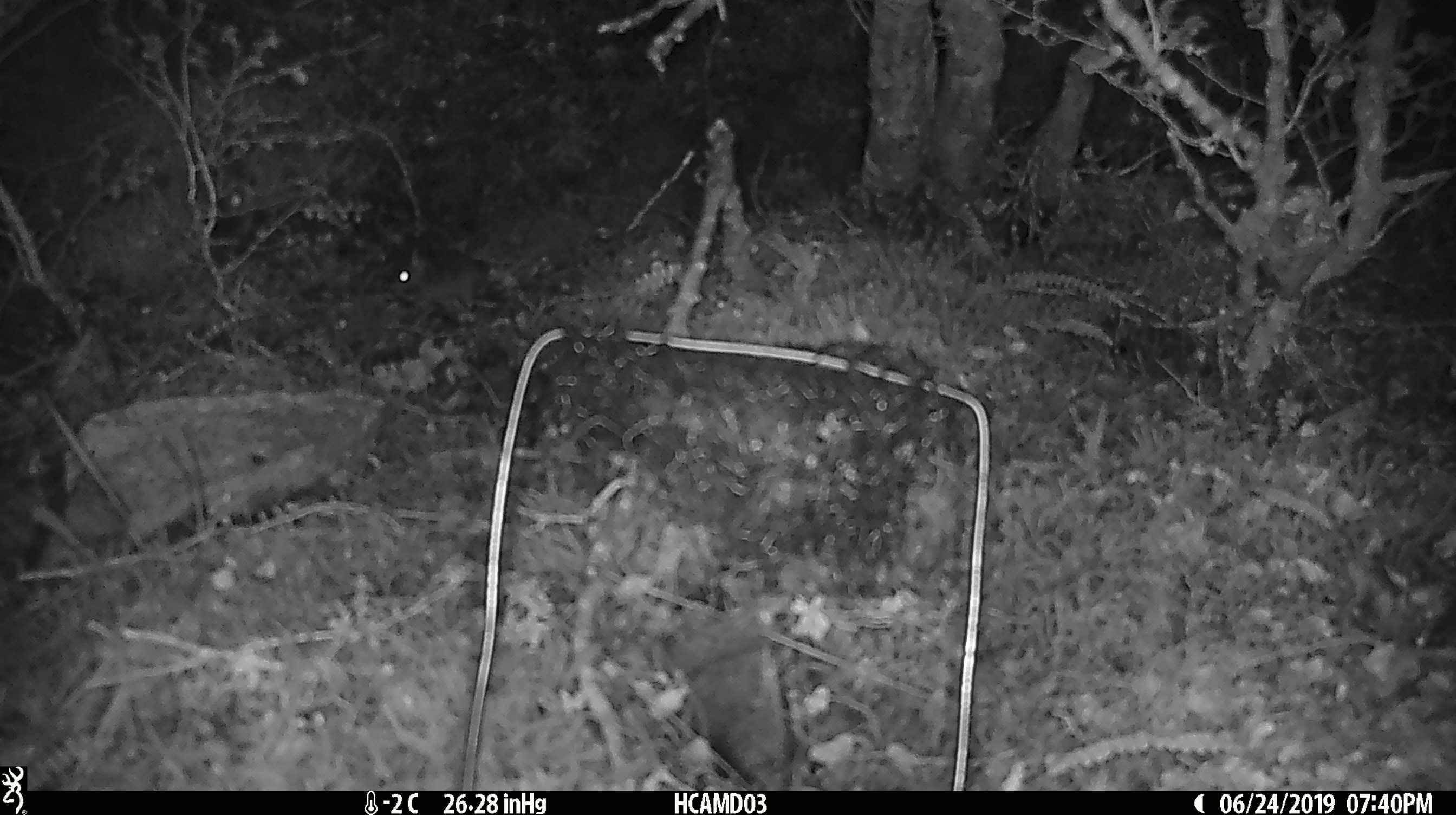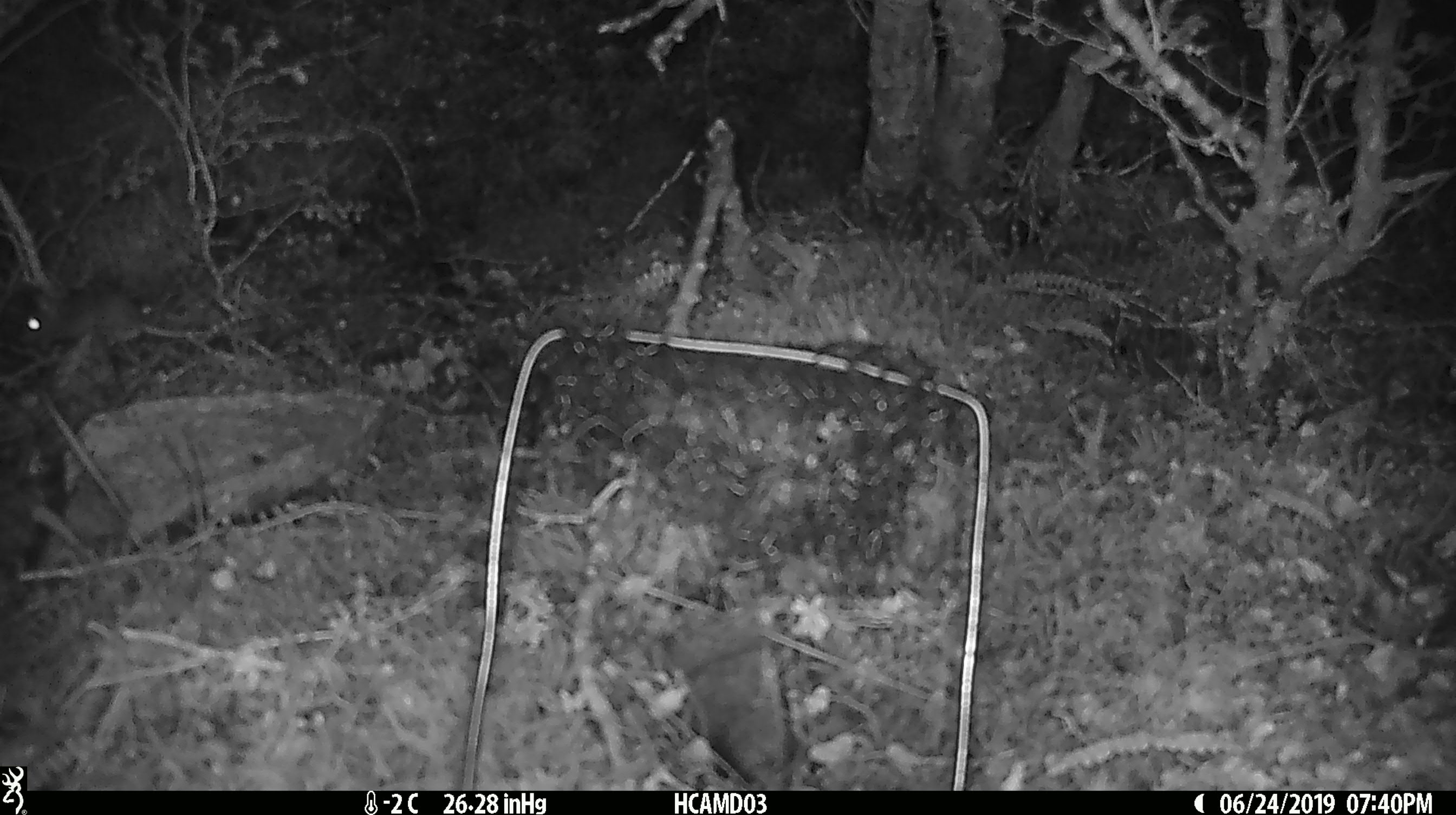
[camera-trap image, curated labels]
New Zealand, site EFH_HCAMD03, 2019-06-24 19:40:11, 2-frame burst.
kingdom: Animalia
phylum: Chordata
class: Mammalia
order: Rodentia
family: Muridae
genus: Mus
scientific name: Mus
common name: mouse